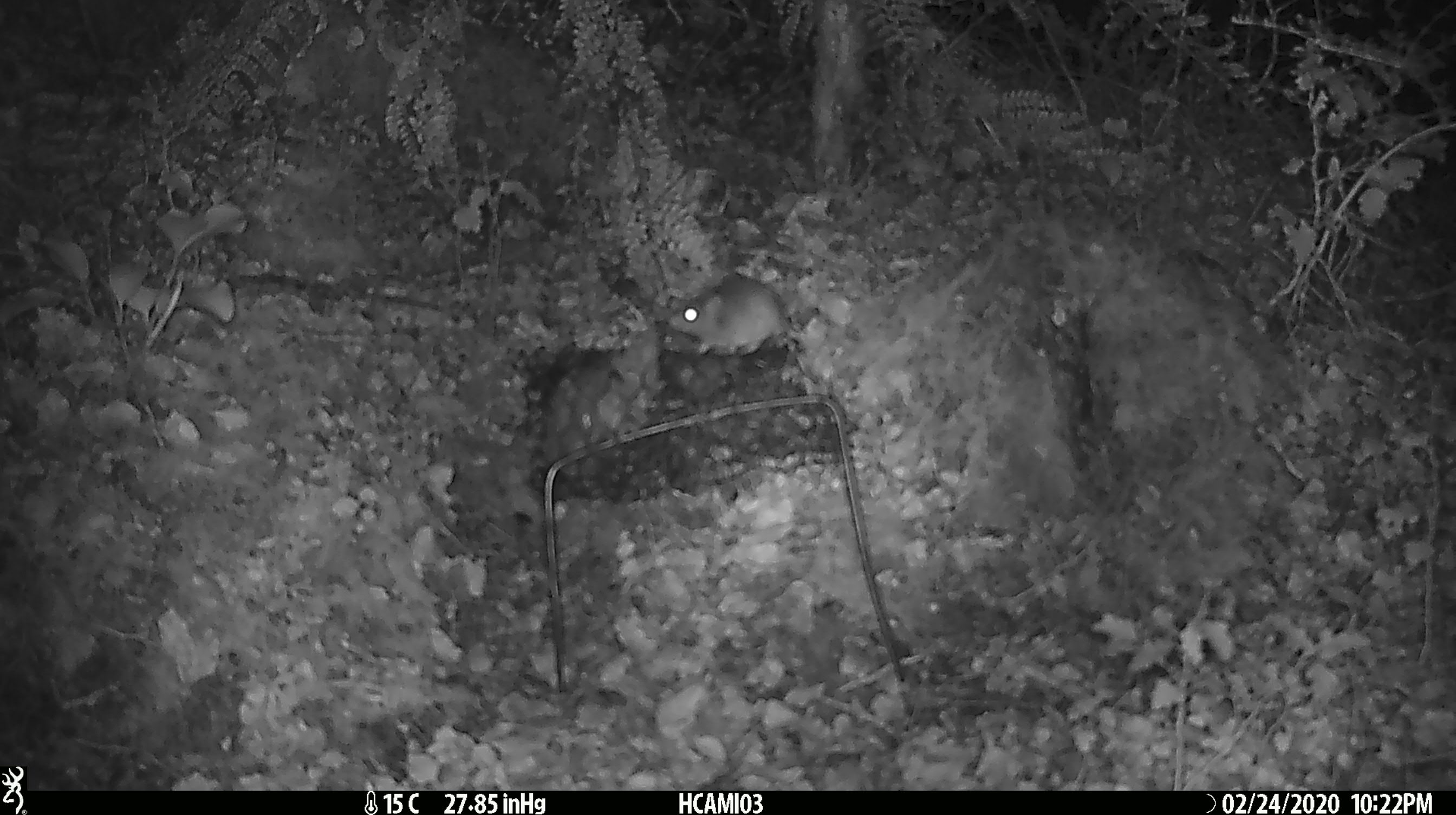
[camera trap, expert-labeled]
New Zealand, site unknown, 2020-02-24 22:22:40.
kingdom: Animalia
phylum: Chordata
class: Mammalia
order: Rodentia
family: Muridae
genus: Mus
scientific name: Mus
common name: mouse